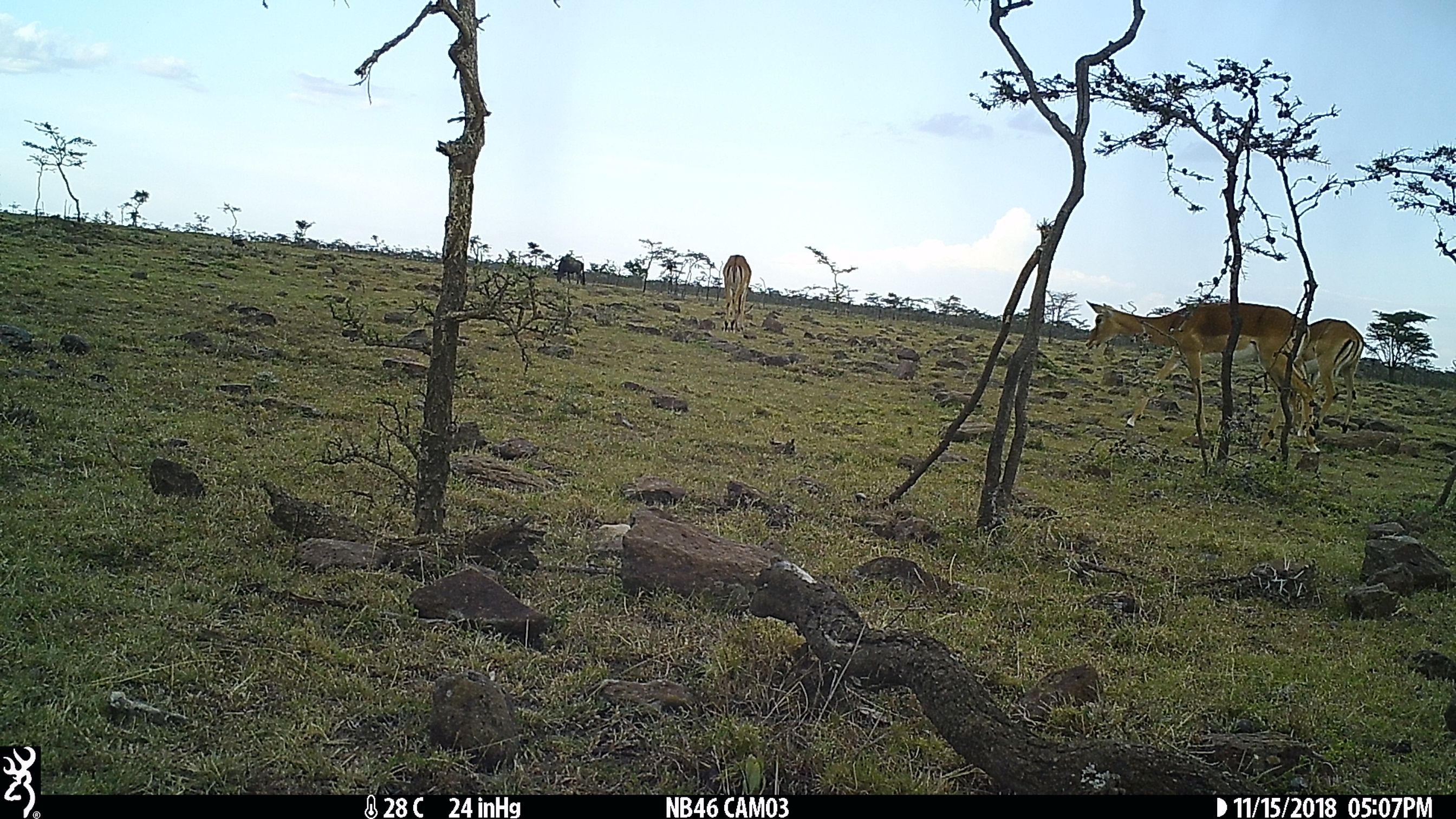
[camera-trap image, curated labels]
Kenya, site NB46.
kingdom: Animalia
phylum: Chordata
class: Mammalia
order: Artiodactyla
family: Bovidae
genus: Aepyceros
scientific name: Aepyceros melampus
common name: impala